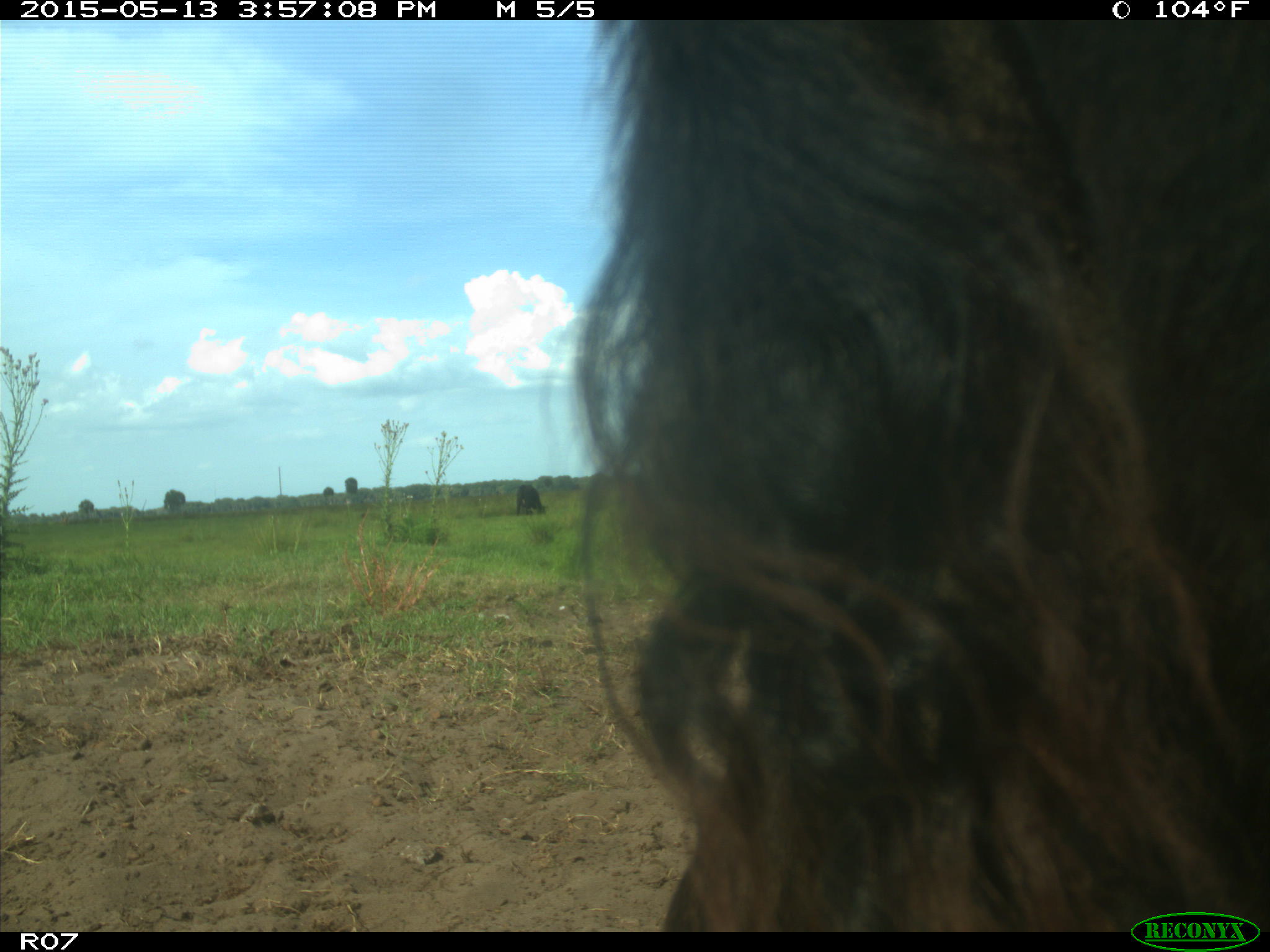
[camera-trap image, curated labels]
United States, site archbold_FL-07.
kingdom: Animalia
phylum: Chordata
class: Mammalia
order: Artiodactyla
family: Bovidae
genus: Bos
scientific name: Bos taurus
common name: domestic cow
Bos taurus (domestic cow).